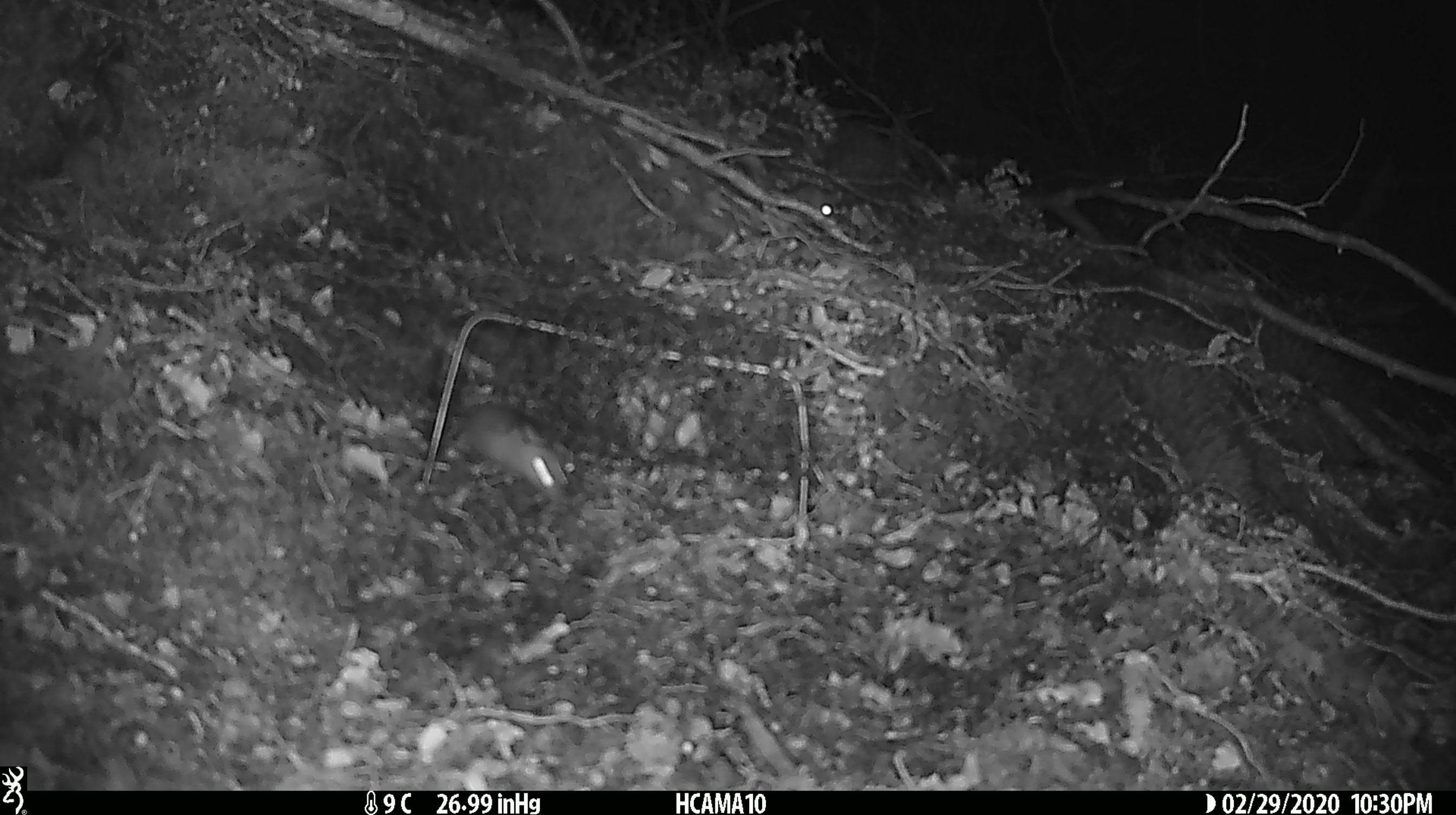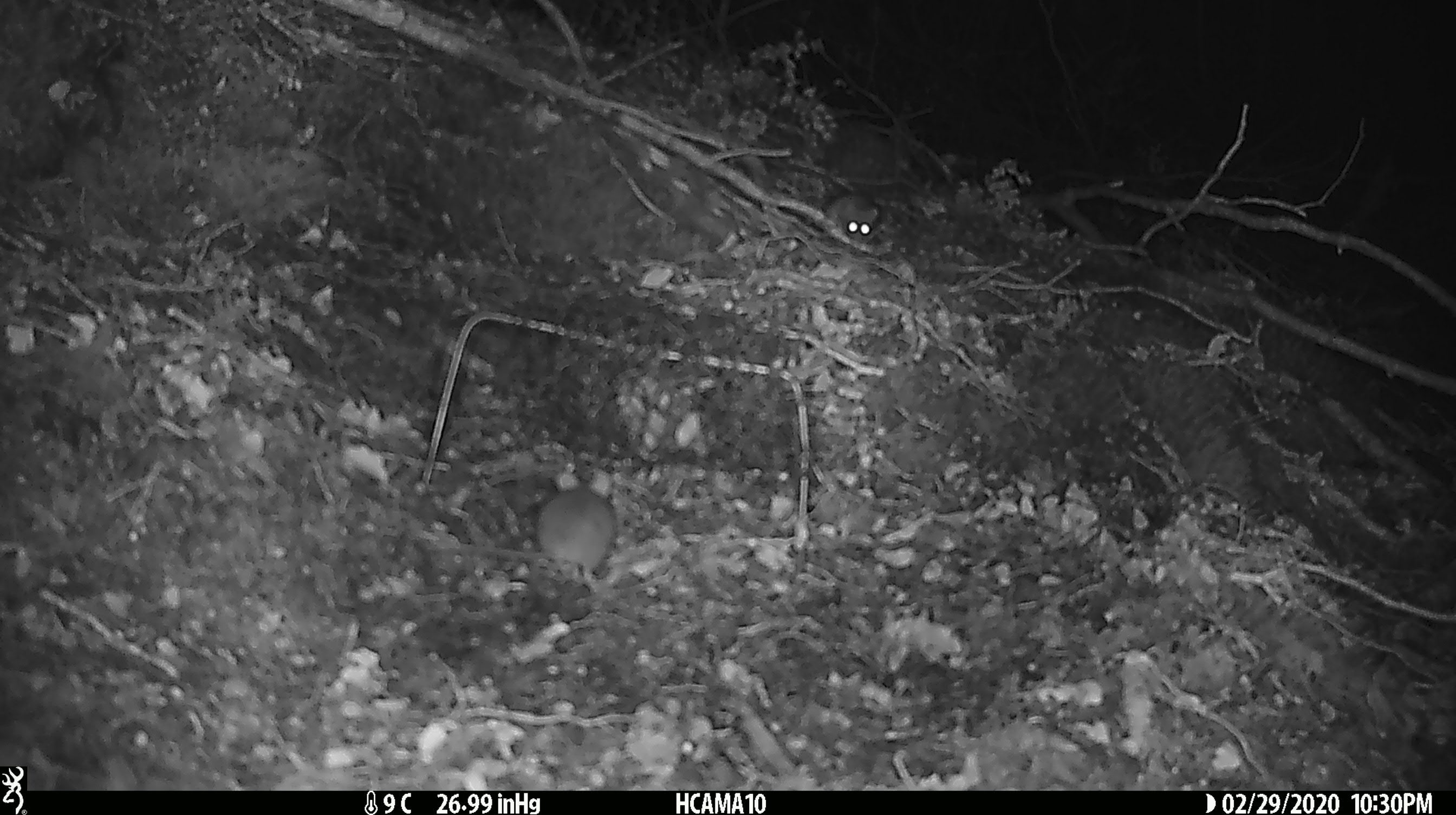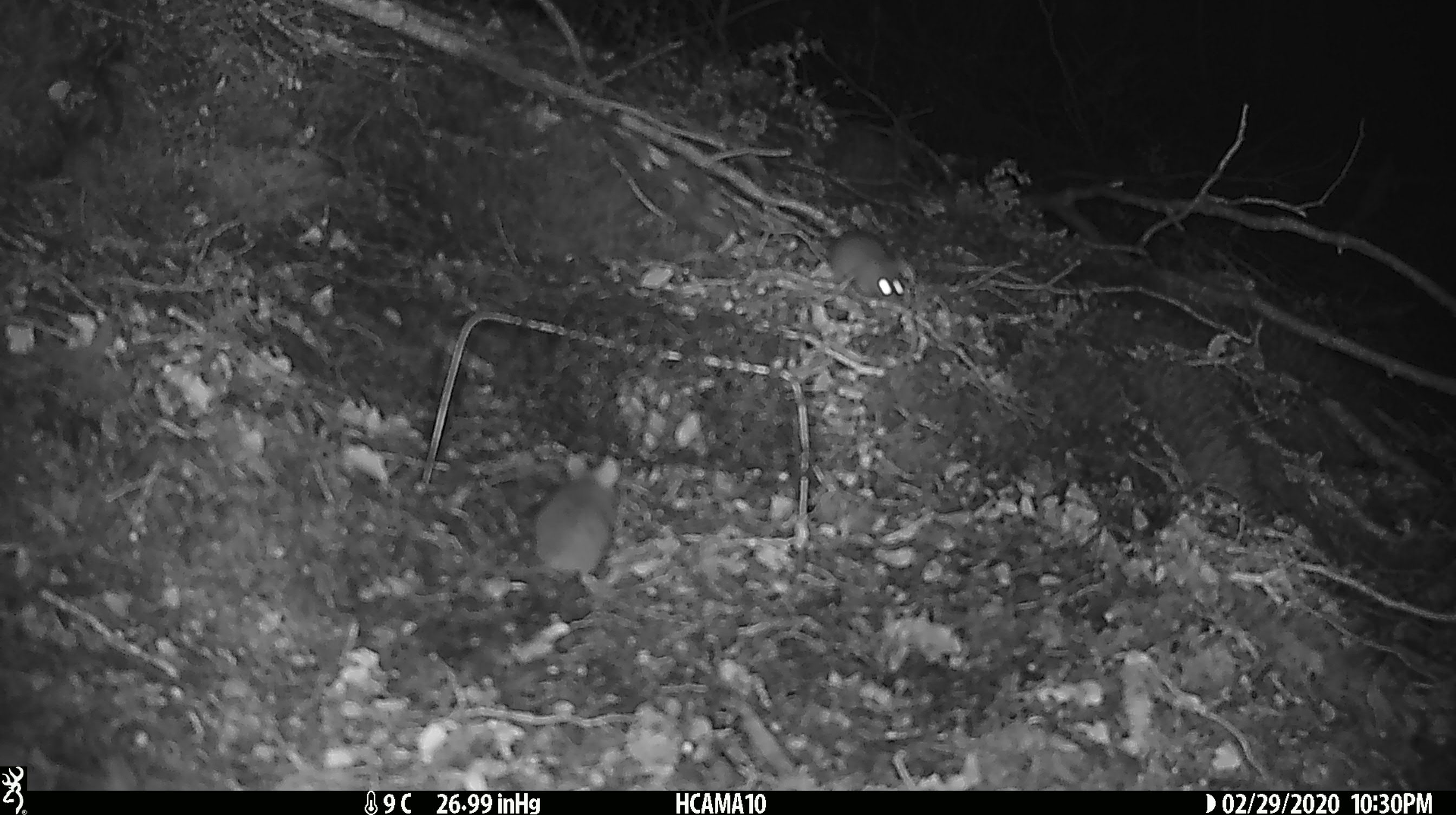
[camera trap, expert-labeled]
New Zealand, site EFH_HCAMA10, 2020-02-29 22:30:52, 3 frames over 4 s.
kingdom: Animalia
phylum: Chordata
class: Mammalia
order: Rodentia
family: Muridae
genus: Mus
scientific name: Mus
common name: mouse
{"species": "mouse (Mus)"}